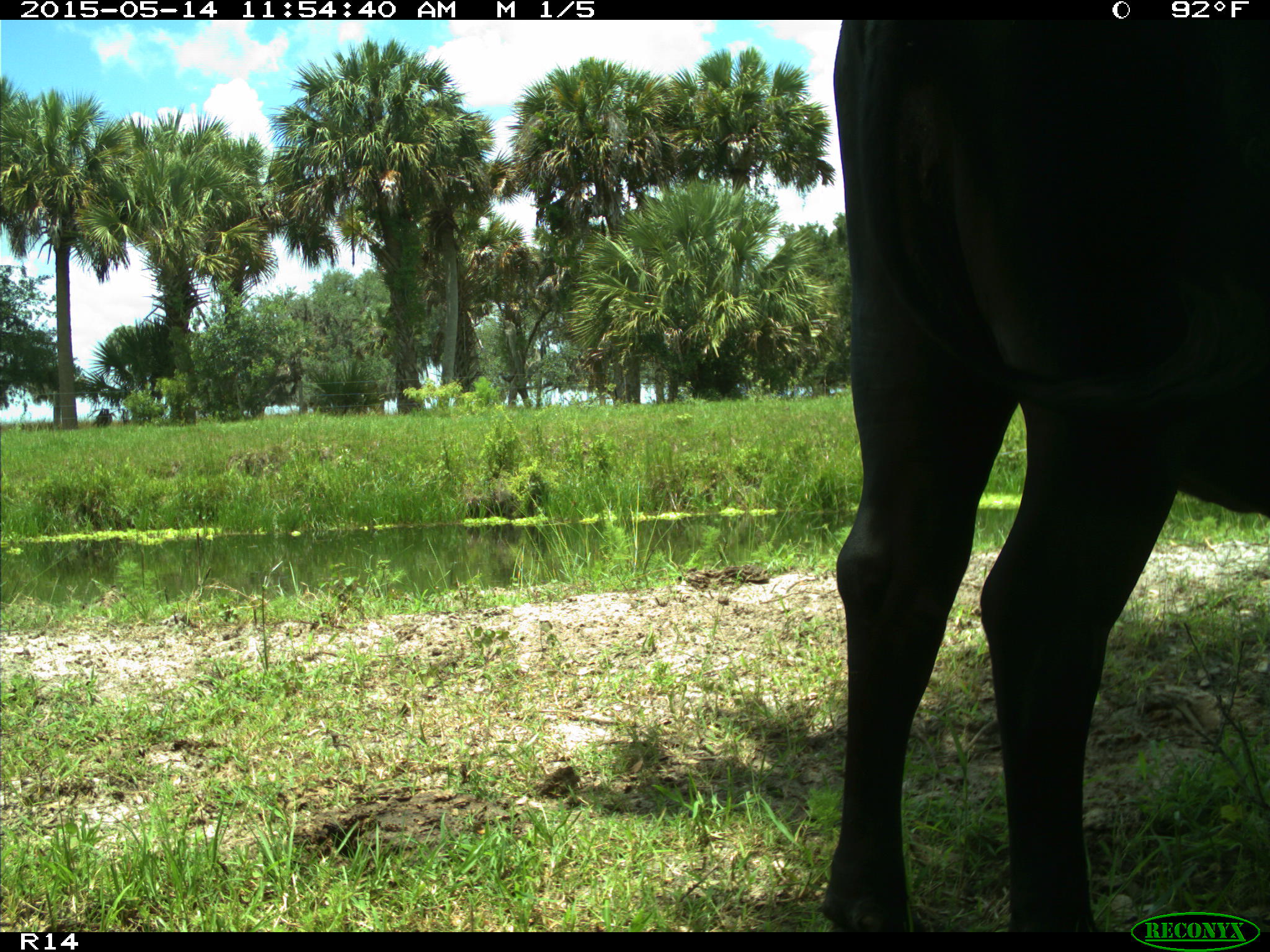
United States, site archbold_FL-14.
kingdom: Animalia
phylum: Chordata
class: Mammalia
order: Artiodactyla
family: Bovidae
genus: Bos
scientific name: Bos taurus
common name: domestic cow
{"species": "Bos taurus (domestic cow)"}